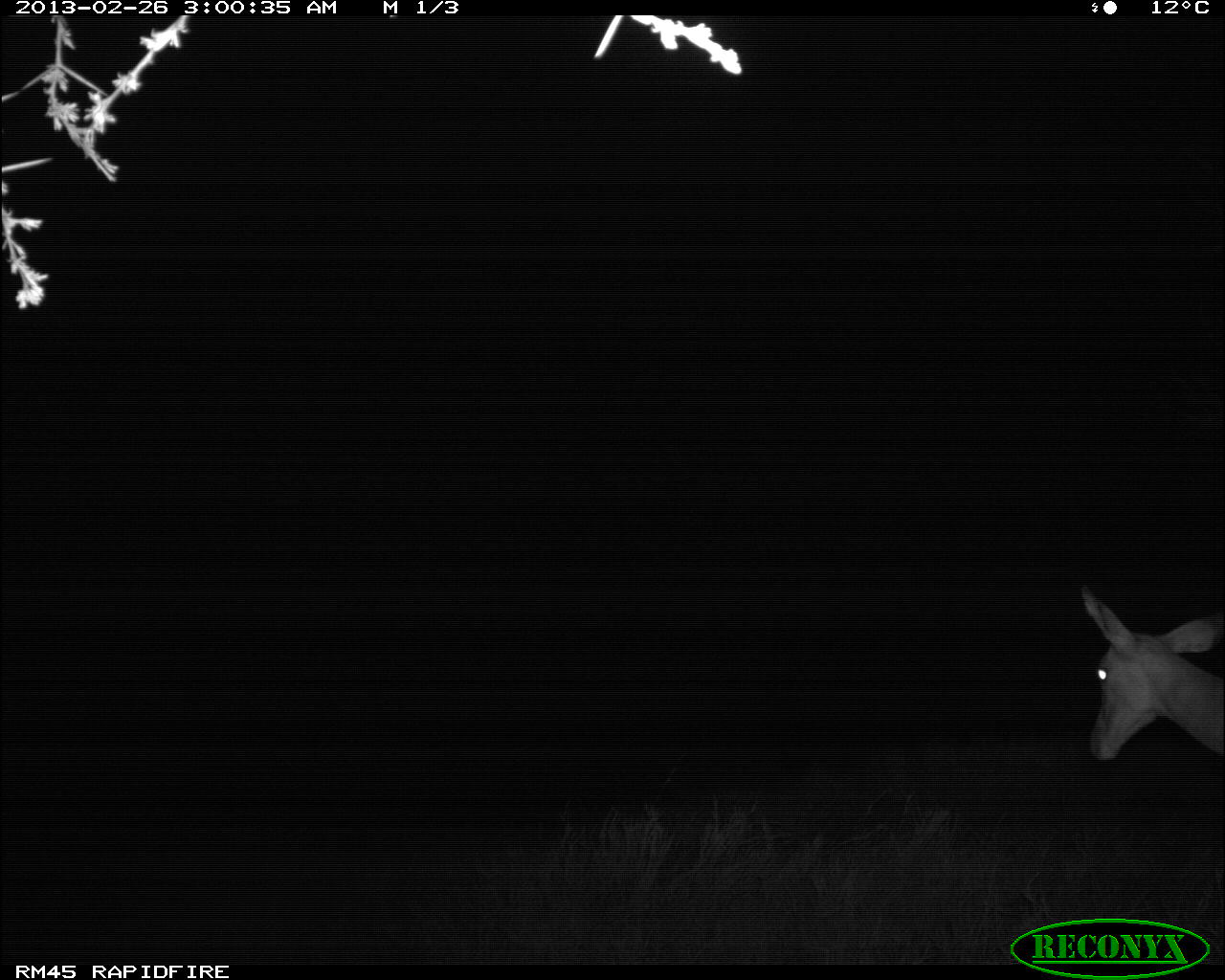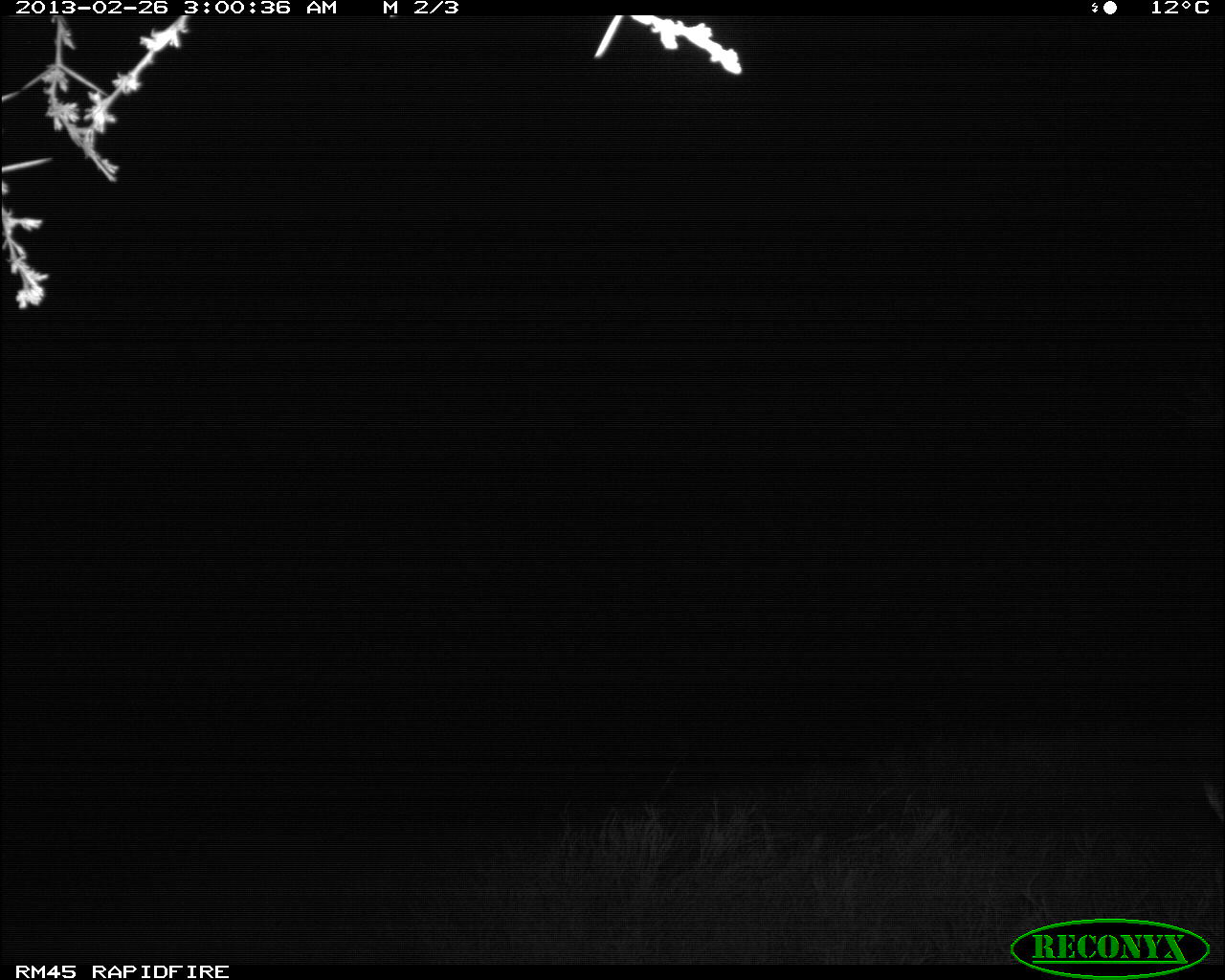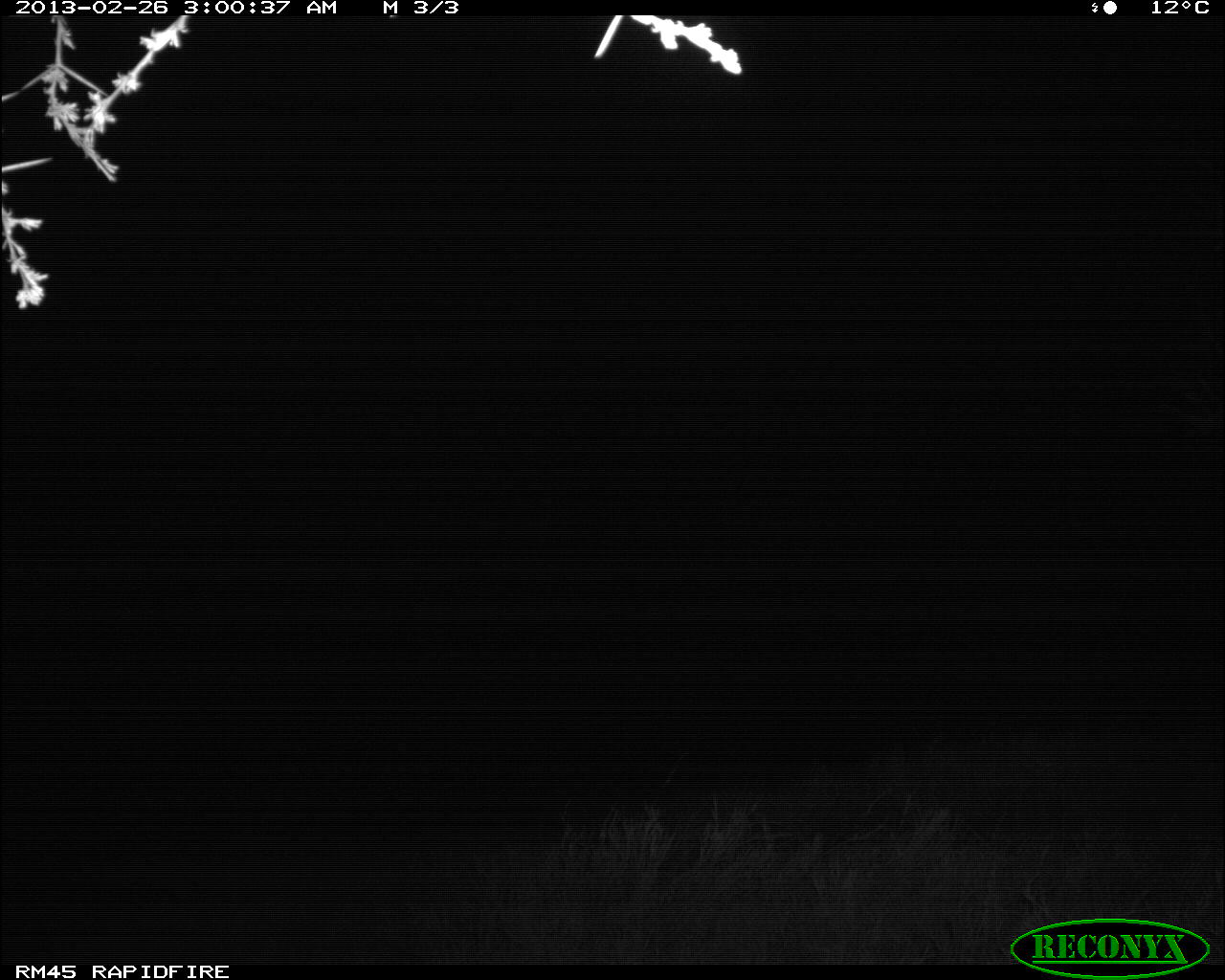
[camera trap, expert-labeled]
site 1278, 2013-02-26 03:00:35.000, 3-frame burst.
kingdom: Animalia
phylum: Chordata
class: Mammalia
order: Artiodactyla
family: Bovidae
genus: Aepyceros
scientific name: Aepyceros melampus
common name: impala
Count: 1.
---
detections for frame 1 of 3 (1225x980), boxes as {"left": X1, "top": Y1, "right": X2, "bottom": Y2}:
aepyceros melampus: {"left": 1078, "top": 580, "right": 1225, "bottom": 777}